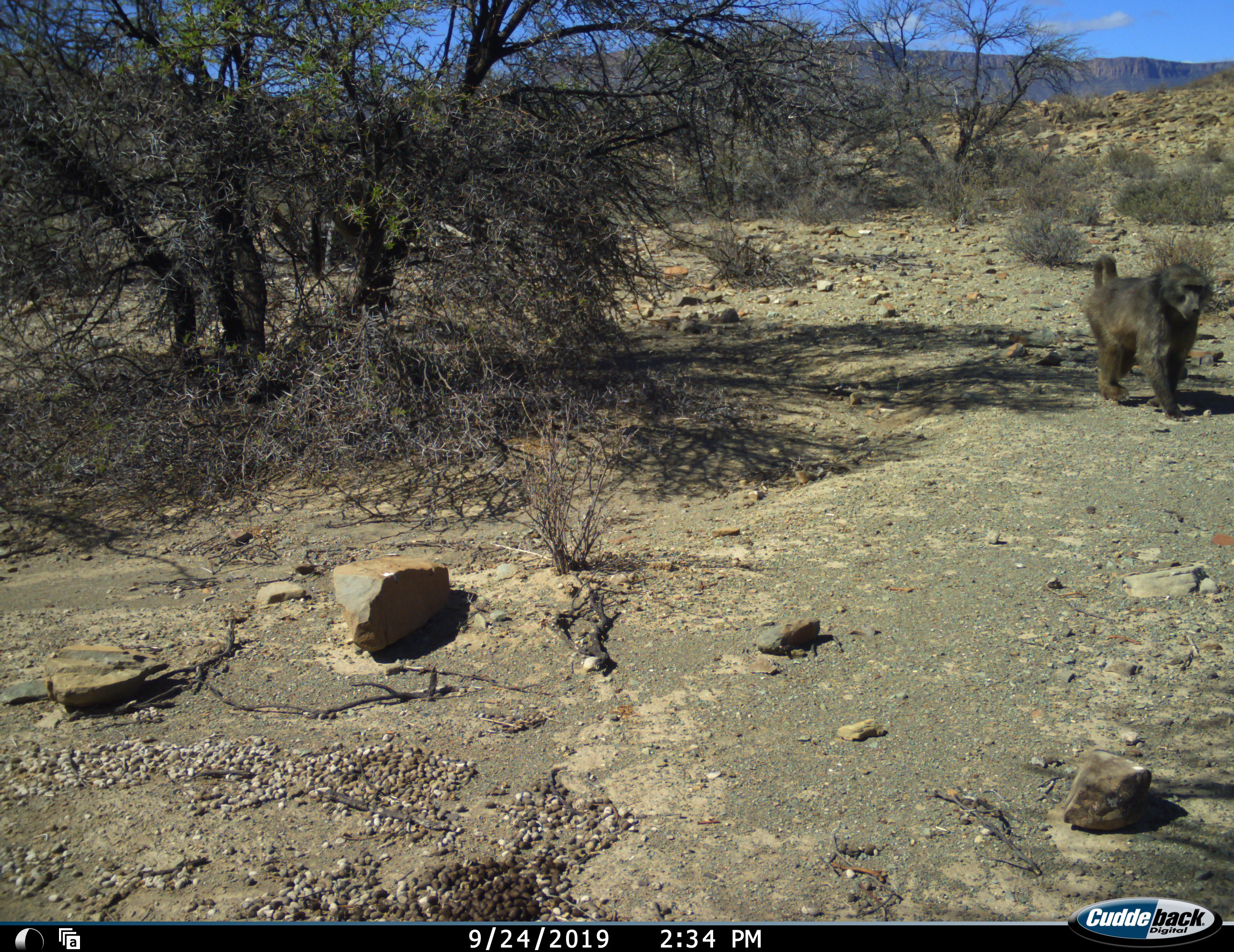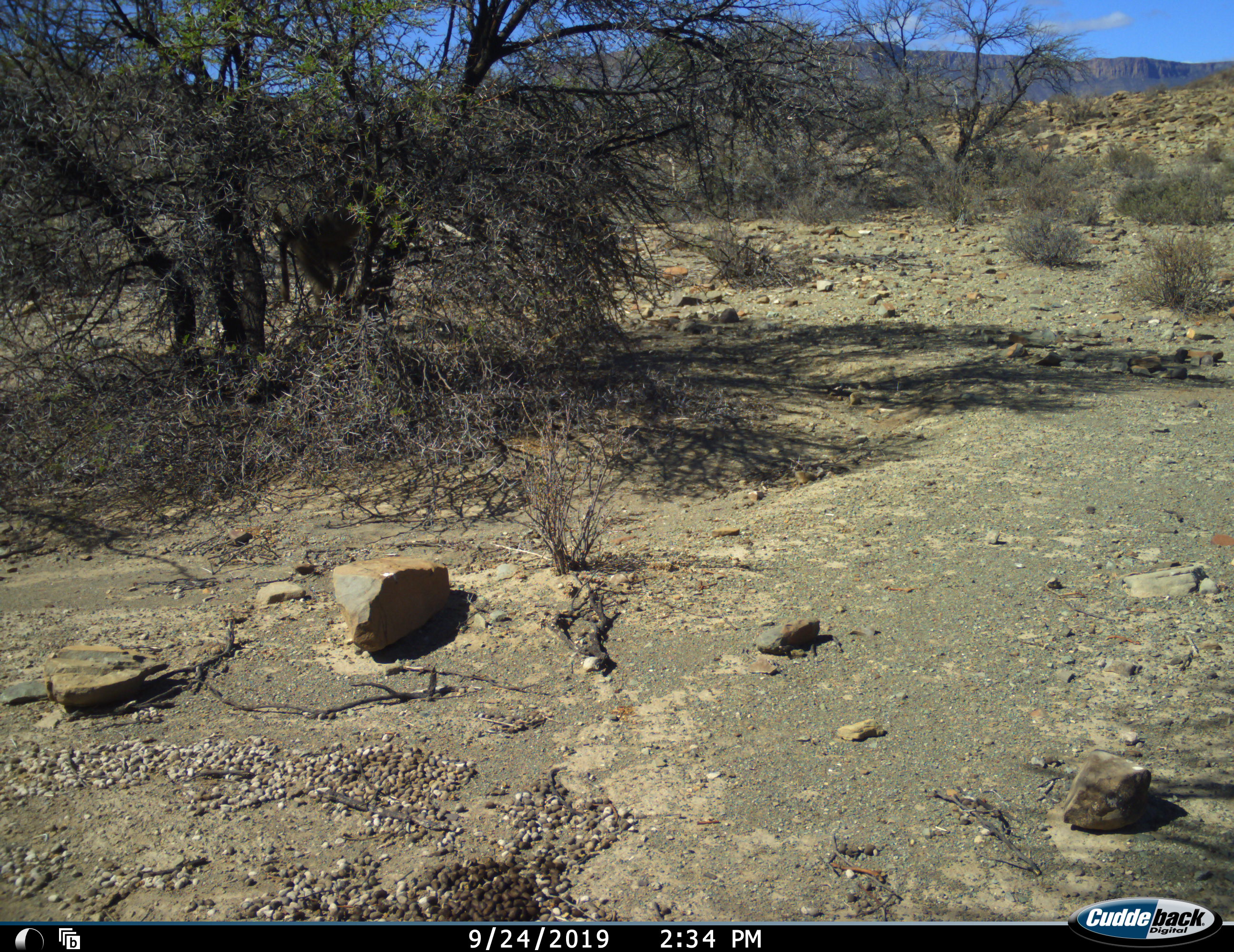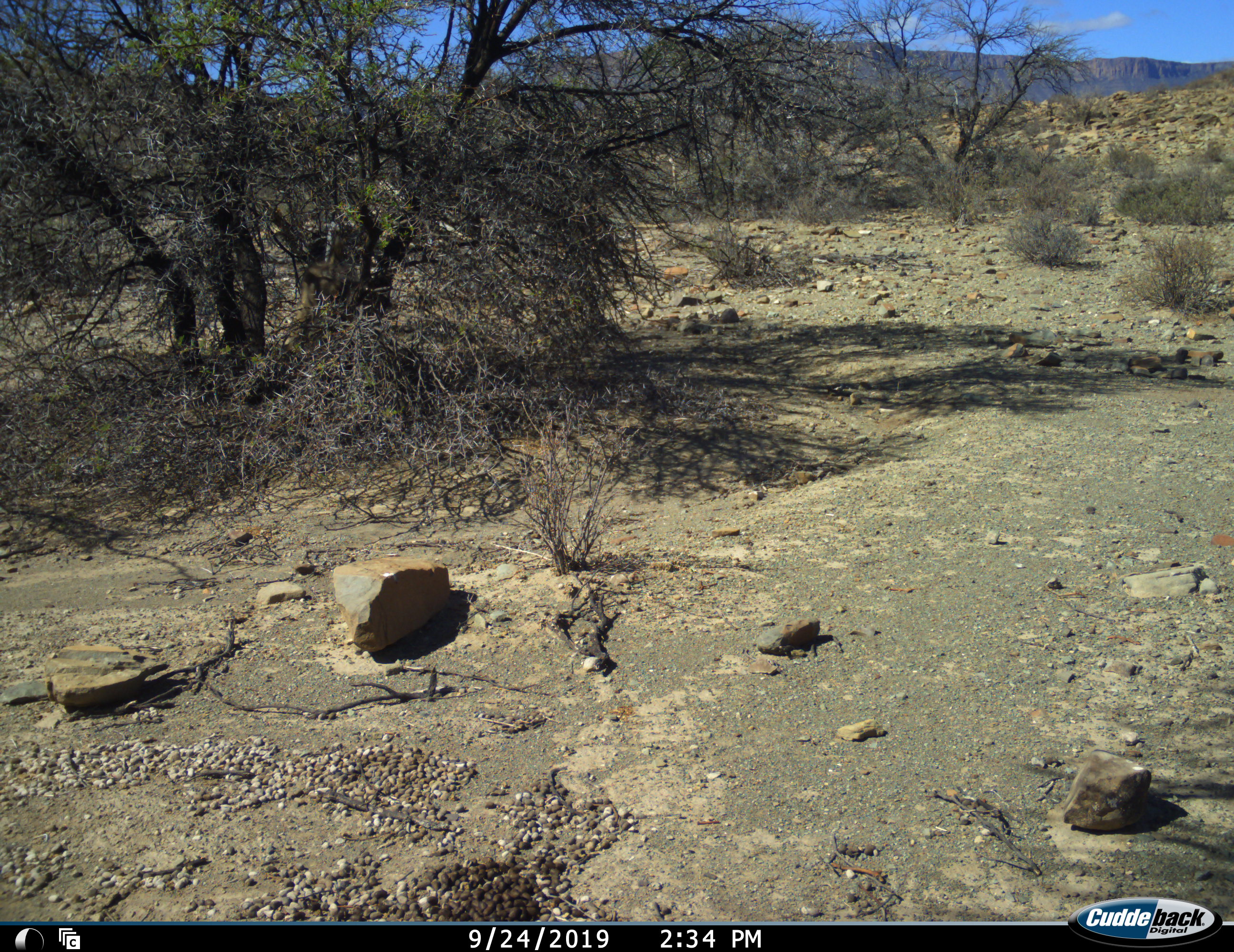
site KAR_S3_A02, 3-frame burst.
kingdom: Animalia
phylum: Chordata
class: Mammalia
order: Primates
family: Cercopithecidae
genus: Papio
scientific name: Papio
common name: baboon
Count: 2.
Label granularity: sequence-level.